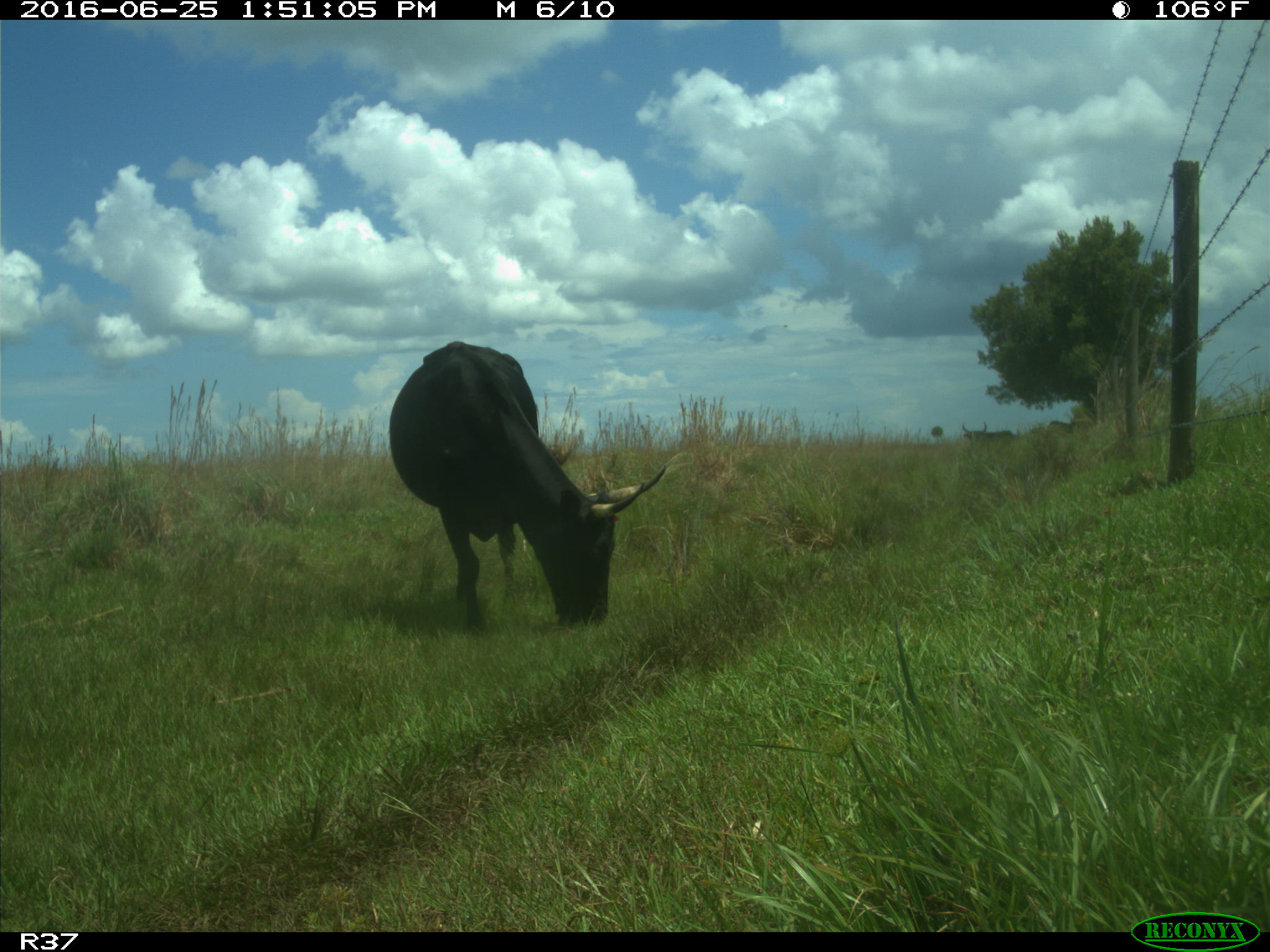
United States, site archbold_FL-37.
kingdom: Animalia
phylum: Chordata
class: Mammalia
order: Artiodactyla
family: Bovidae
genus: Bos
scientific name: Bos taurus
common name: domestic cow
Bos taurus (domestic cow).